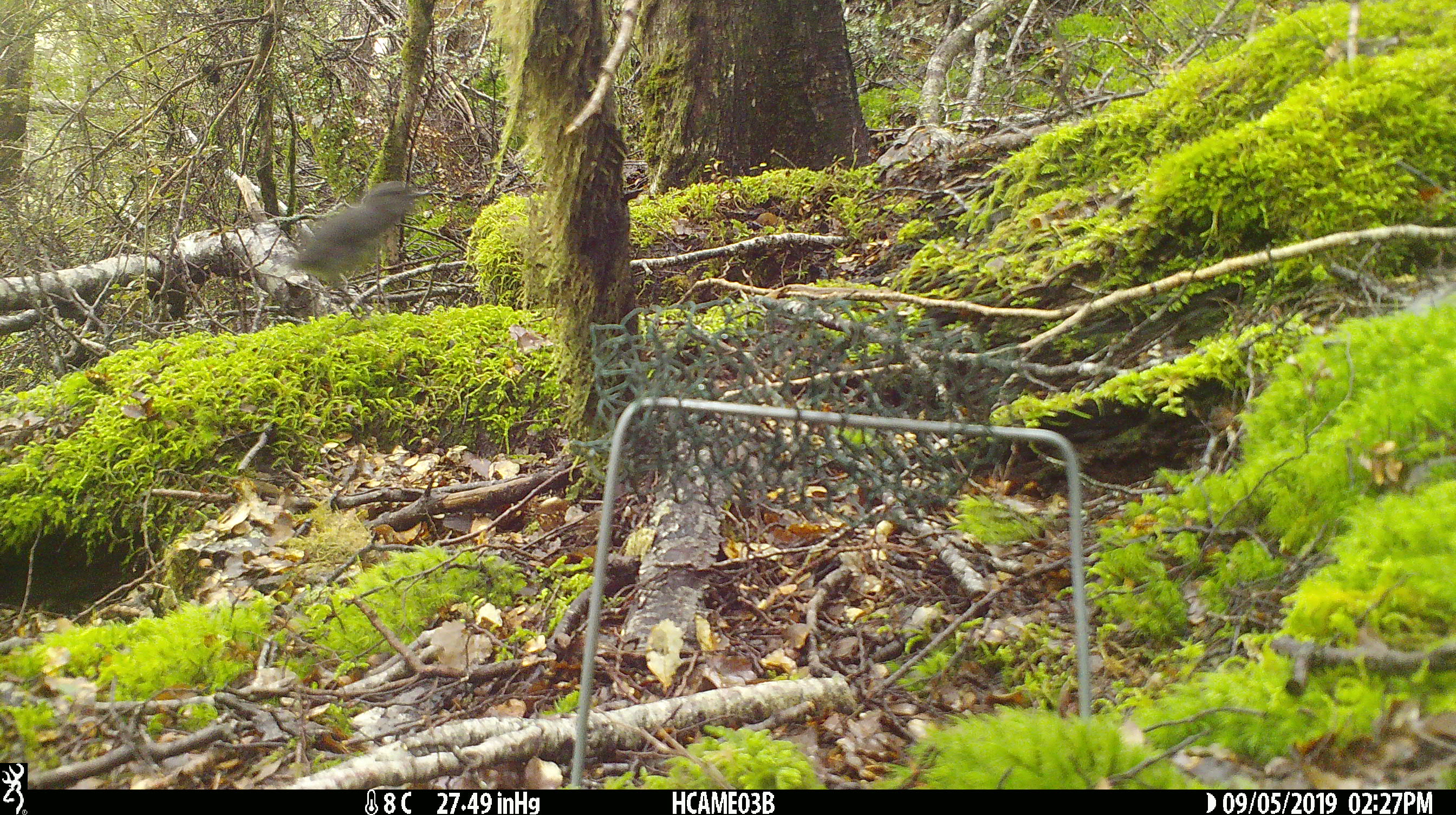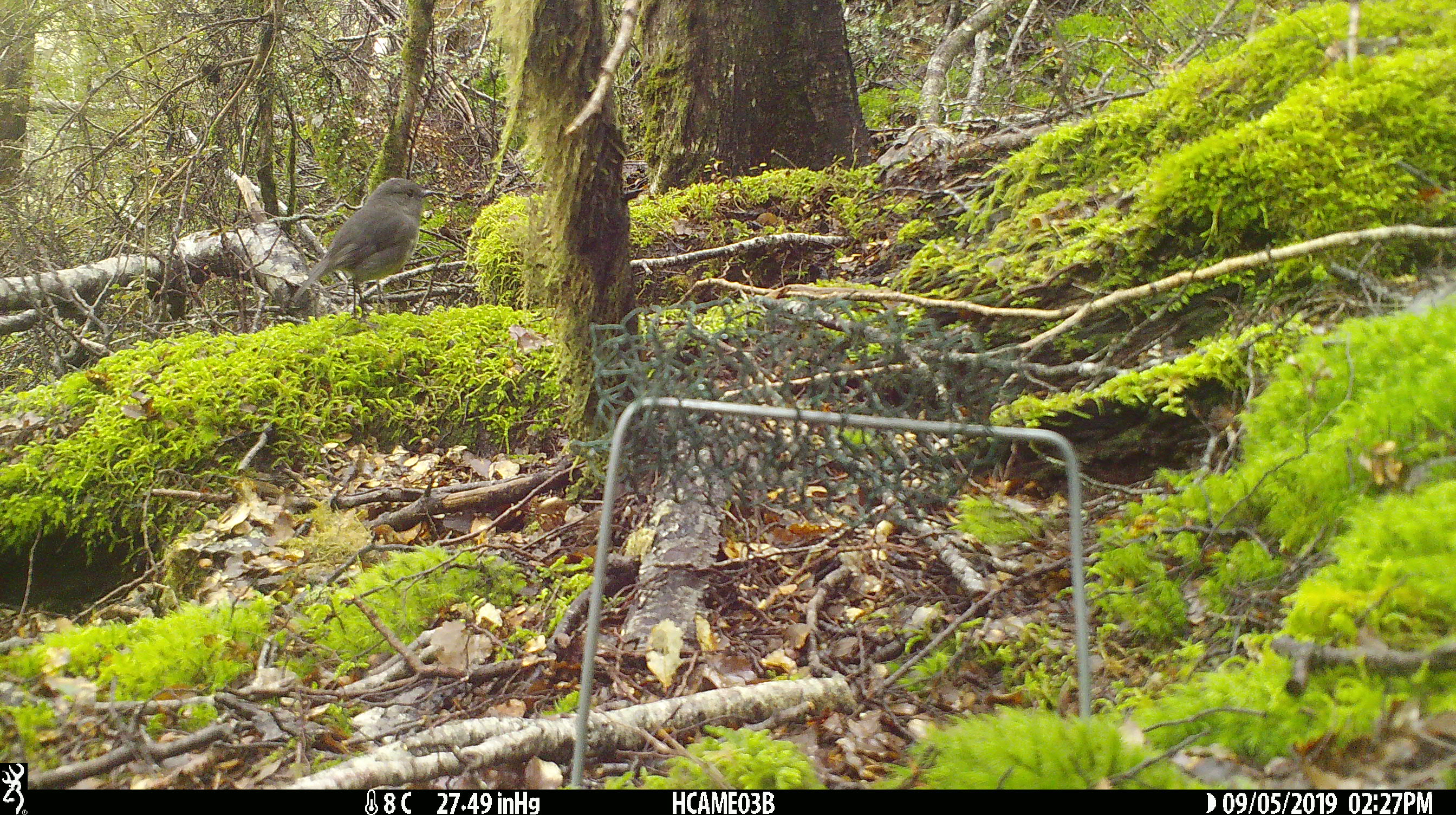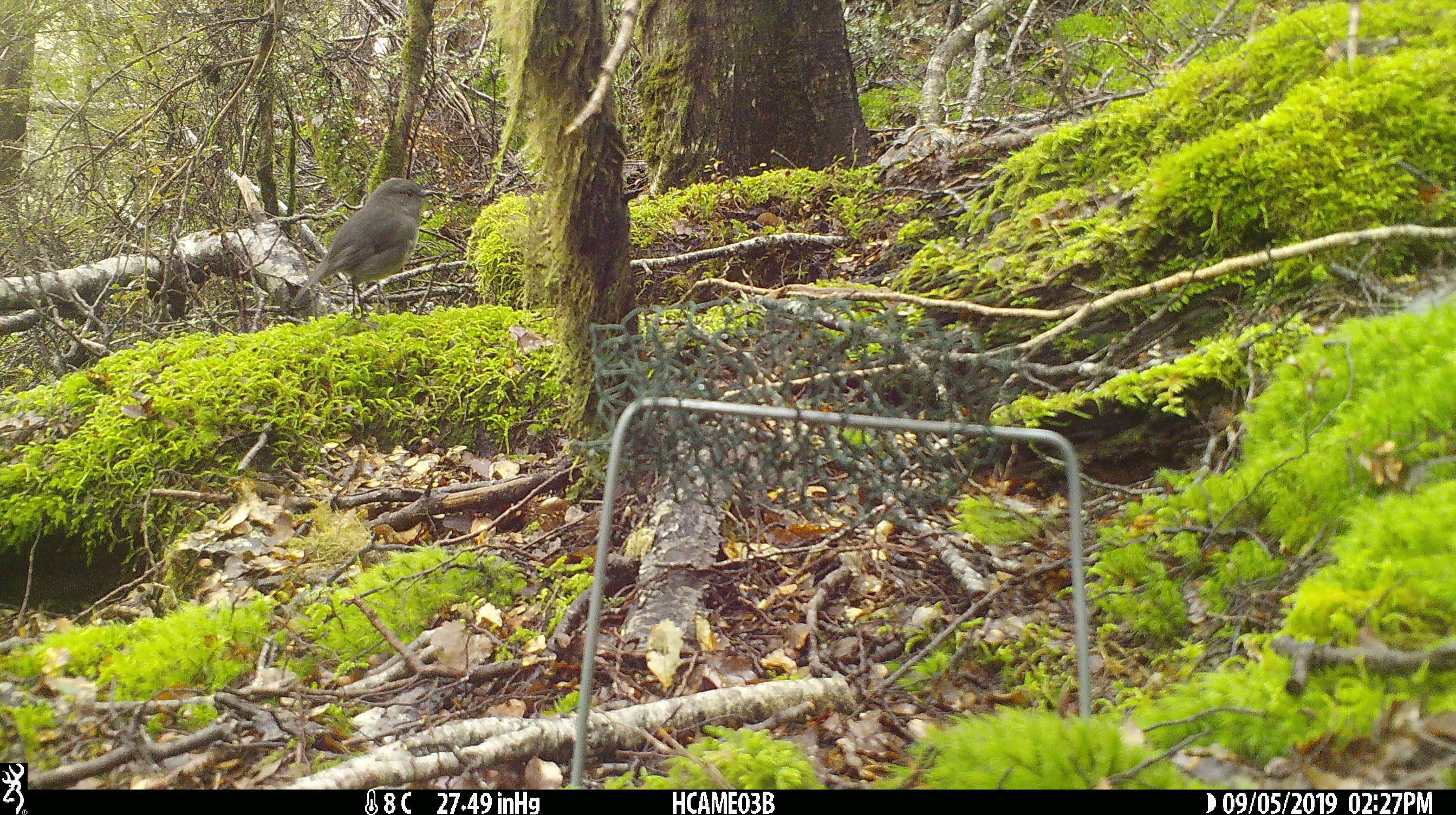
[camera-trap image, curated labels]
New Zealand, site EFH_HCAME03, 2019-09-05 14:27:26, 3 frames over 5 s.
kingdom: Animalia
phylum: Chordata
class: Aves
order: Passeriformes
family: Petroicidae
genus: Petroica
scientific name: Petroica australis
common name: new zealand robin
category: robin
Robin (new zealand robin) (Petroica australis).